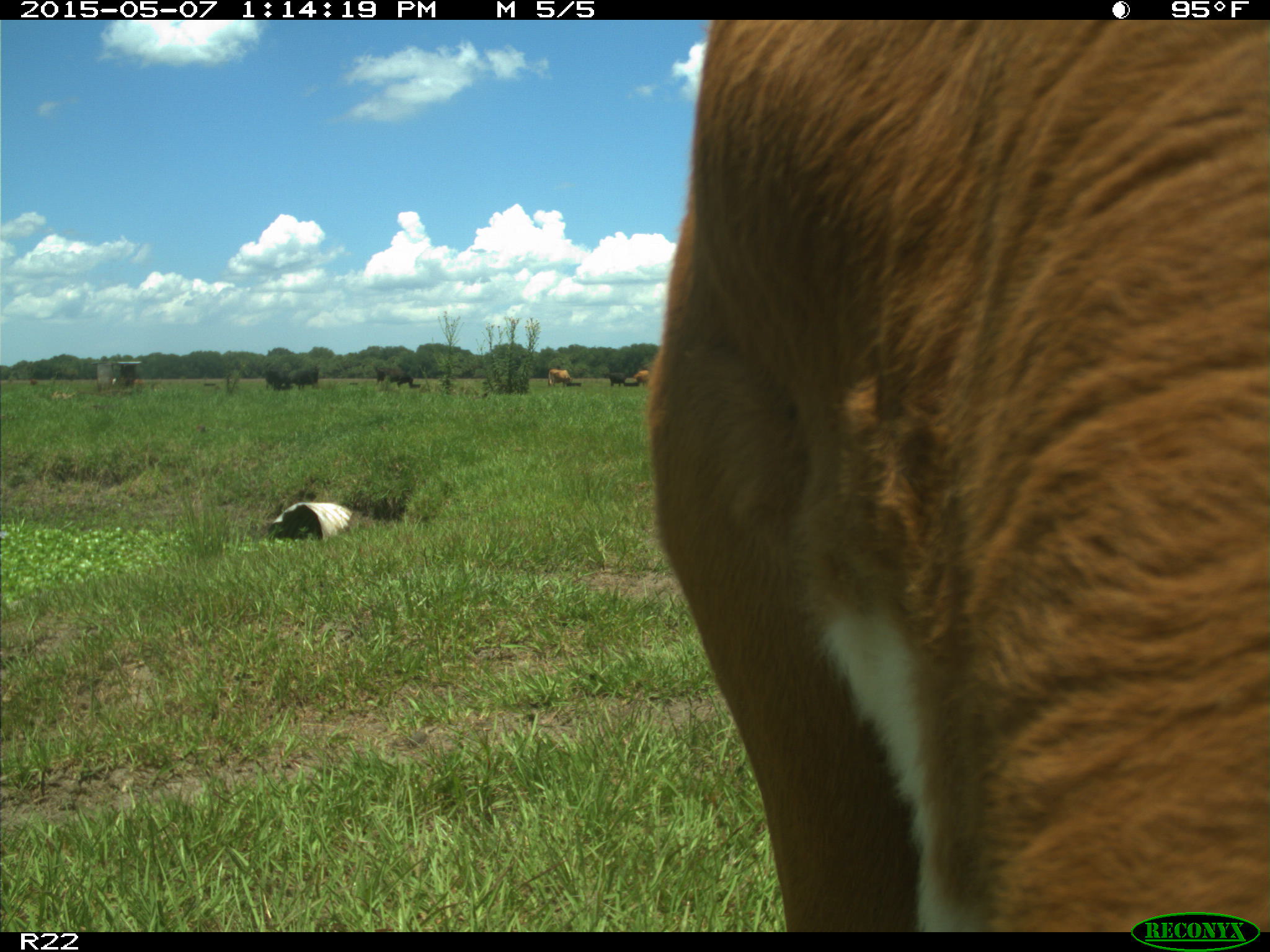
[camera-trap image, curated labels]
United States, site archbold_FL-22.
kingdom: Animalia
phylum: Chordata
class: Mammalia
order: Artiodactyla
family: Bovidae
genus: Bos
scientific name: Bos taurus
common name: domestic cow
Bos taurus (domestic cow).